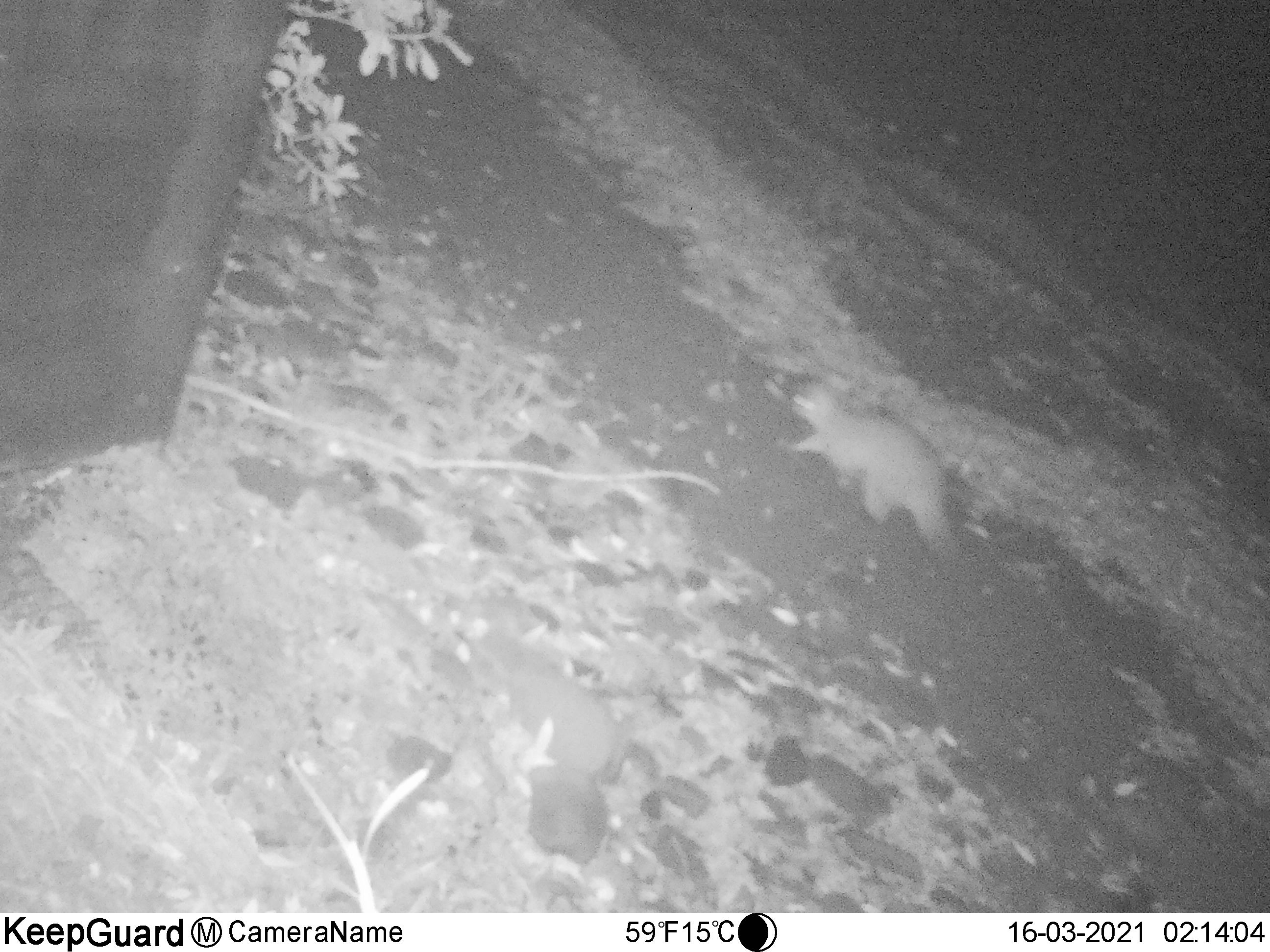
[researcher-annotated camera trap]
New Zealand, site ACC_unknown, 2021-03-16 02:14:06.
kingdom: Animalia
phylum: Chordata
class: Mammalia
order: Diprotodontia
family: Phalangeridae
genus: Trichosurus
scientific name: Trichosurus vulpecula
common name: common brushtail possum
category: possum